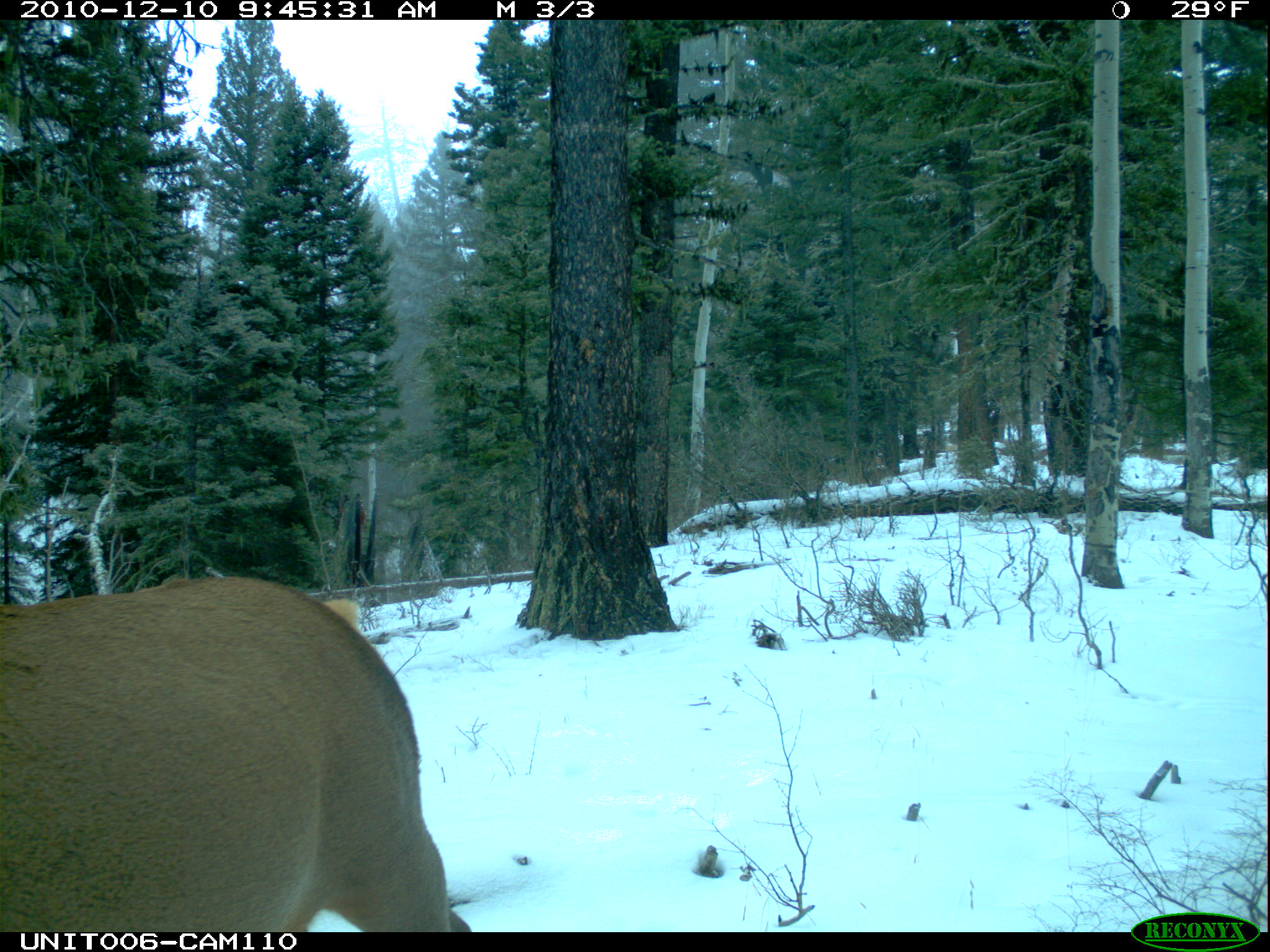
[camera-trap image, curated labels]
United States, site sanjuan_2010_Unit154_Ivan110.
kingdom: Animalia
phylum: Chordata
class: Mammalia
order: Artiodactyla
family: Cervidae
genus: Cervus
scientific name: Cervus elaphus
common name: red deer